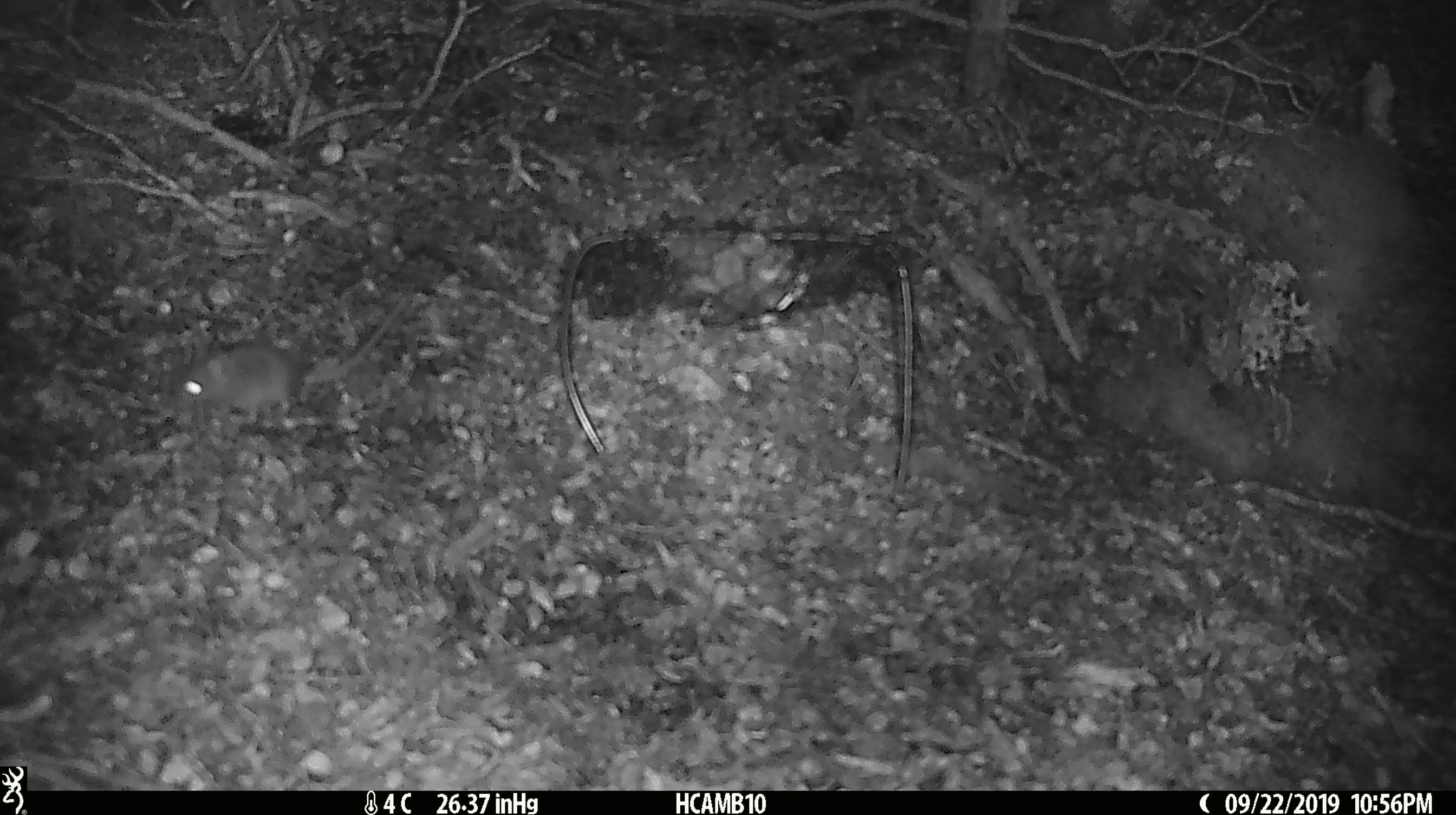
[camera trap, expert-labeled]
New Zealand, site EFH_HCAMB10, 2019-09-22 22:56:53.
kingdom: Animalia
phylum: Chordata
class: Mammalia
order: Rodentia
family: Muridae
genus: Mus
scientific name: Mus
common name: mouse